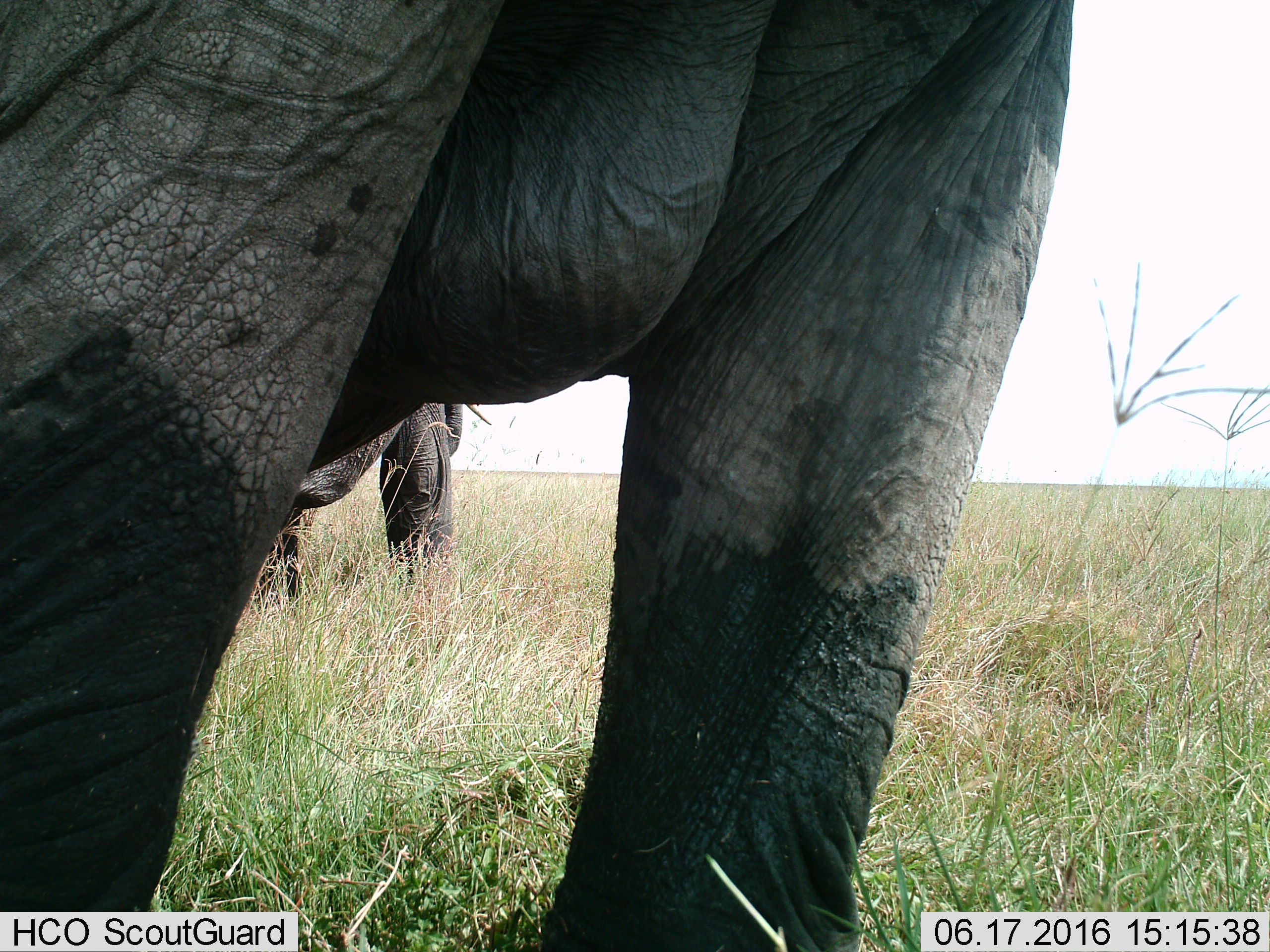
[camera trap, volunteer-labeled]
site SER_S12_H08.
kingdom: Animalia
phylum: Chordata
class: Mammalia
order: Proboscidea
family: Elephantidae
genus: Loxodonta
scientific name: Loxodonta africana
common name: african bush elephant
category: elephant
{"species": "elephant (african bush elephant) (Loxodonta africana)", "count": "2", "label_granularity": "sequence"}